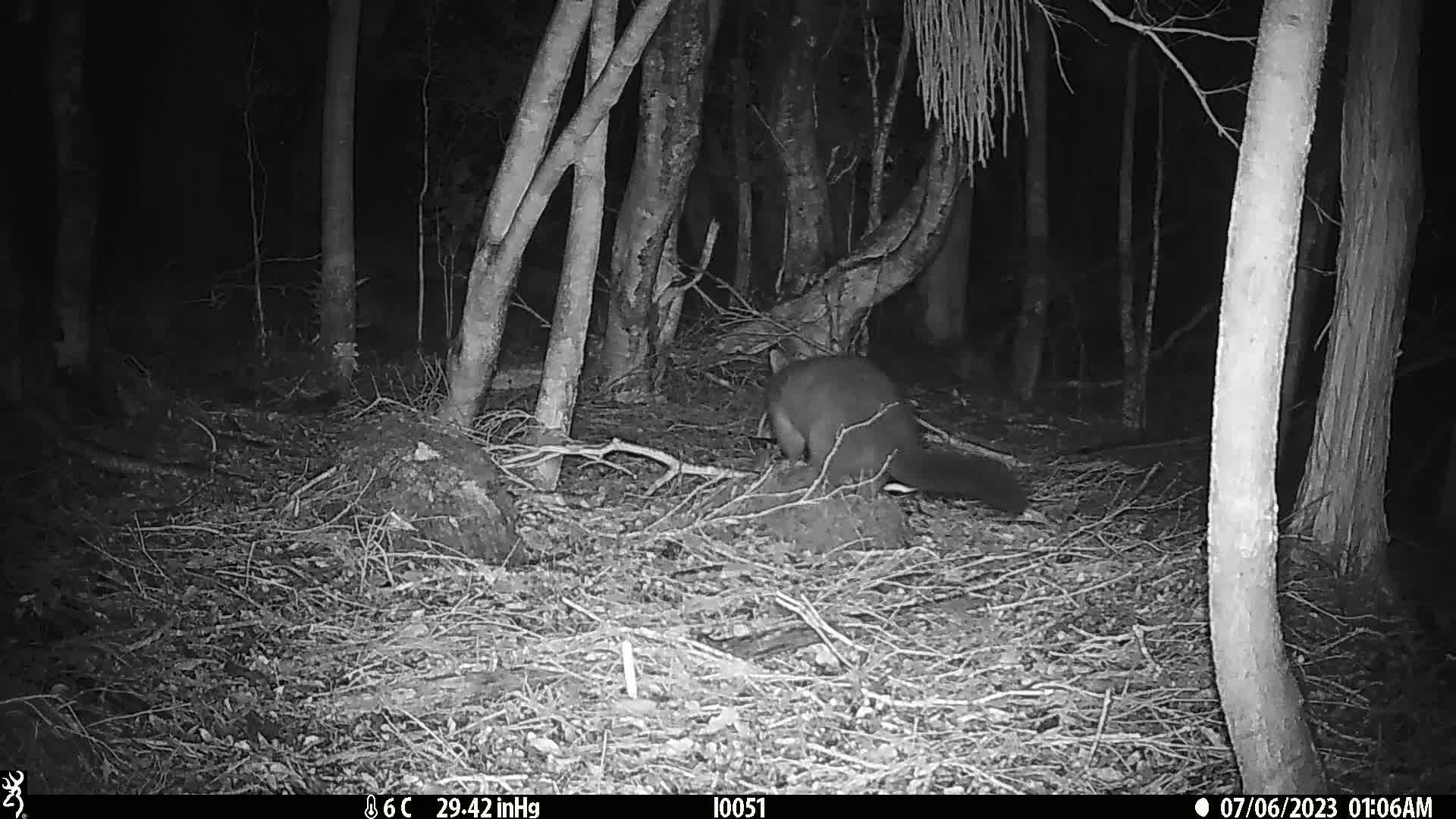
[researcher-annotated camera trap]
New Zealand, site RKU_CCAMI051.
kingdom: Animalia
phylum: Chordata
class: Mammalia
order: Diprotodontia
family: Phalangeridae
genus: Trichosurus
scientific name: Trichosurus vulpecula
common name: common brushtail possum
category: possum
Possum (common brushtail possum) (Trichosurus vulpecula).